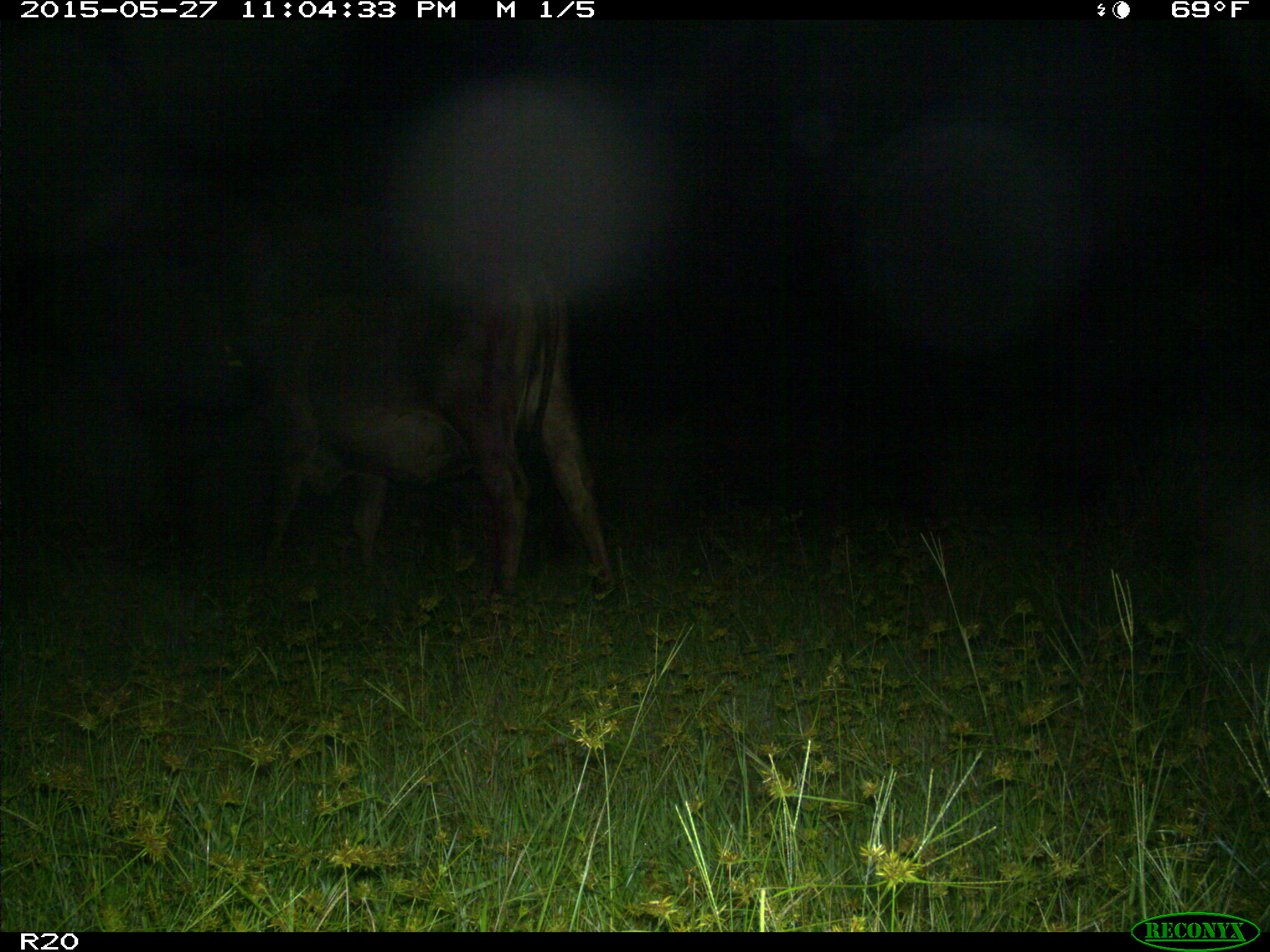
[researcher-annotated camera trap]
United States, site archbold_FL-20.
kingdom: Animalia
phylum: Chordata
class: Mammalia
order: Artiodactyla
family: Bovidae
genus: Bos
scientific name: Bos taurus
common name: domestic cow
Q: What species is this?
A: Bos taurus (domestic cow).